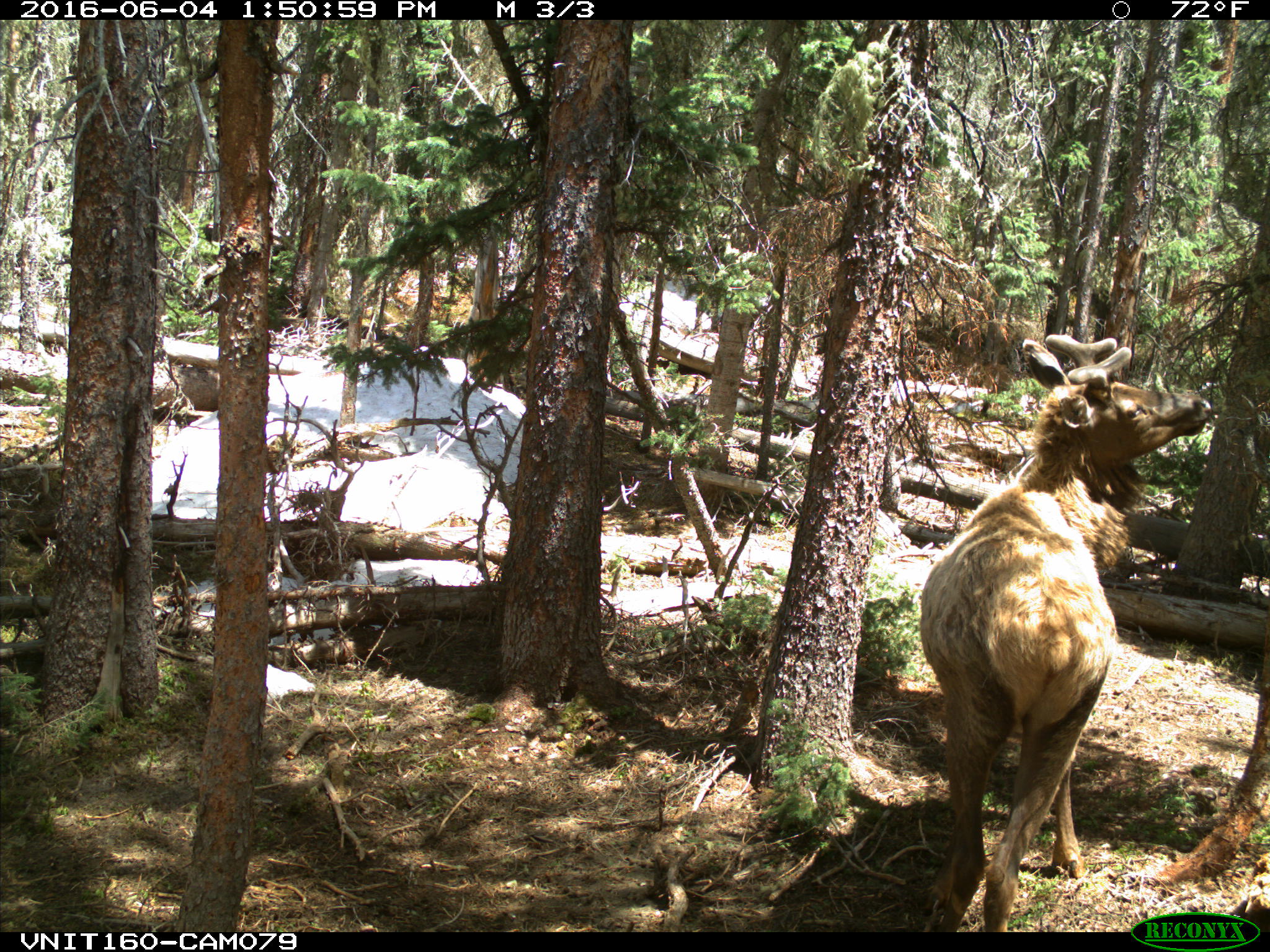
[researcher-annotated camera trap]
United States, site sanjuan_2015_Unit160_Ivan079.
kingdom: Animalia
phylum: Chordata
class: Mammalia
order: Artiodactyla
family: Cervidae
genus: Cervus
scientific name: Cervus elaphus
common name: red deer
Cervus elaphus (red deer).